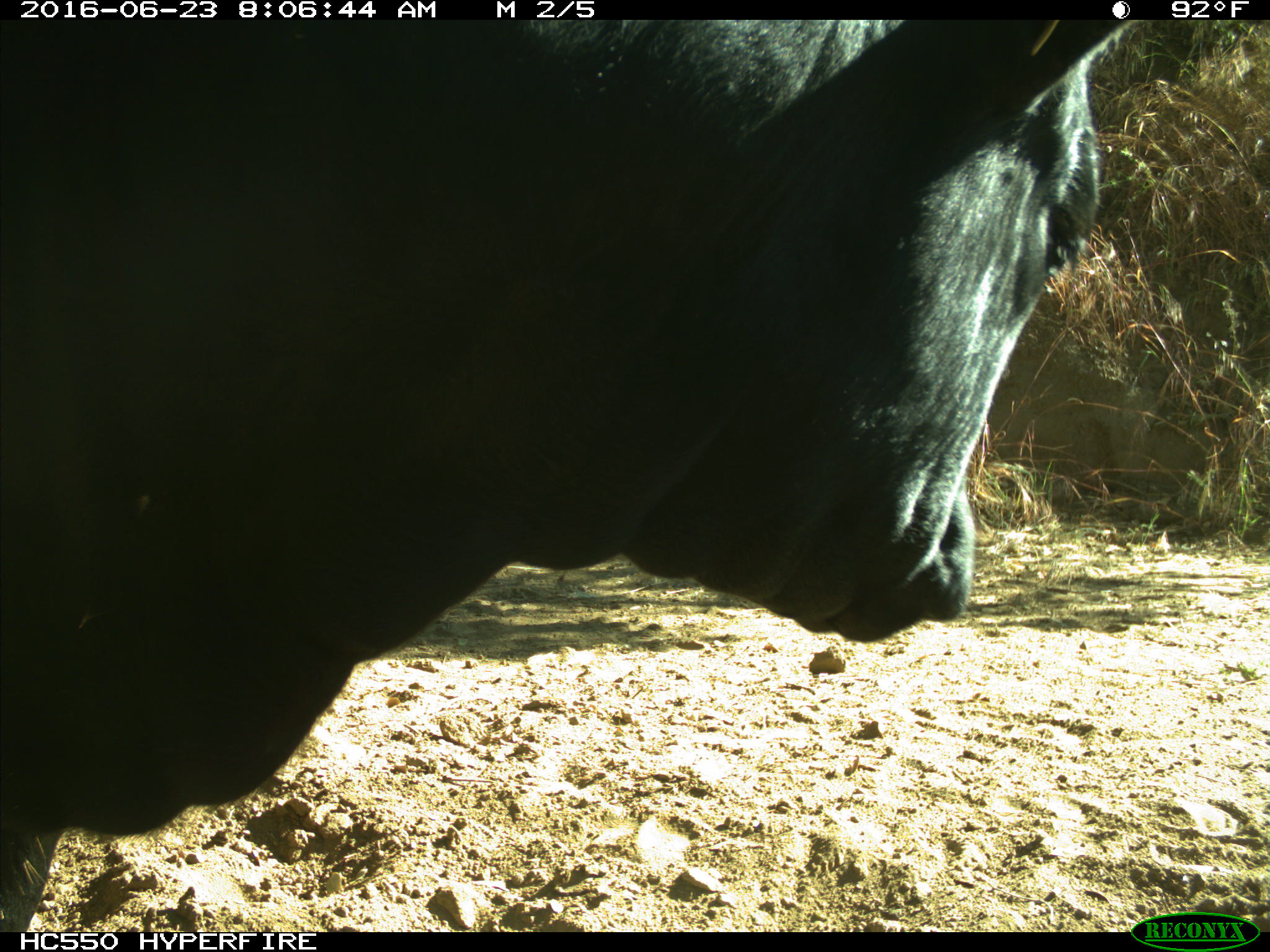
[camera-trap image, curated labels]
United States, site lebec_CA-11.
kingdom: Animalia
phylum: Chordata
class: Mammalia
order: Artiodactyla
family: Bovidae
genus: Bos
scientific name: Bos taurus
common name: domestic cow